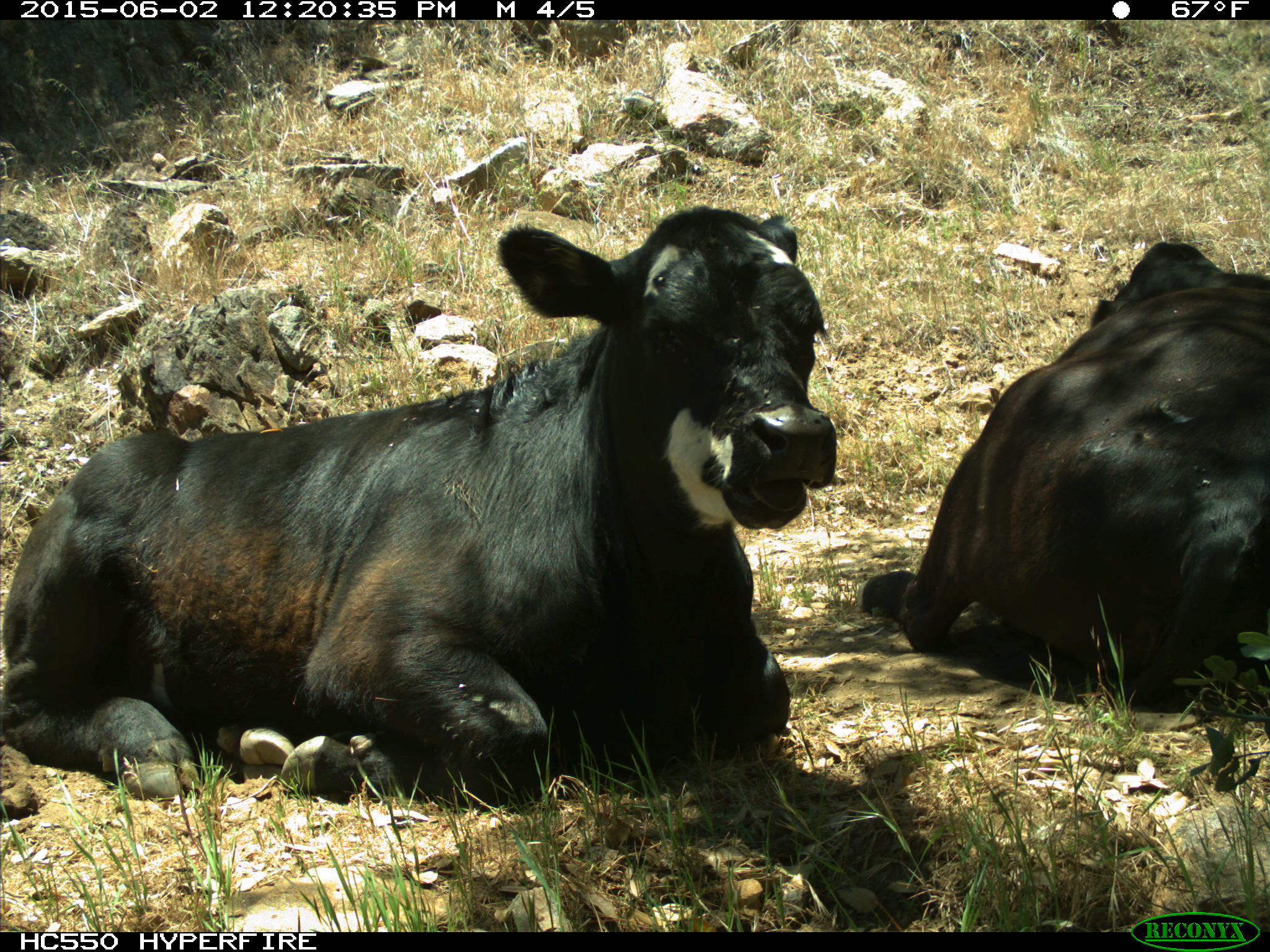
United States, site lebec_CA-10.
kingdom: Animalia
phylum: Chordata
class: Mammalia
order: Artiodactyla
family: Bovidae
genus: Bos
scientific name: Bos taurus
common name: domestic cow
Bos taurus (domestic cow).